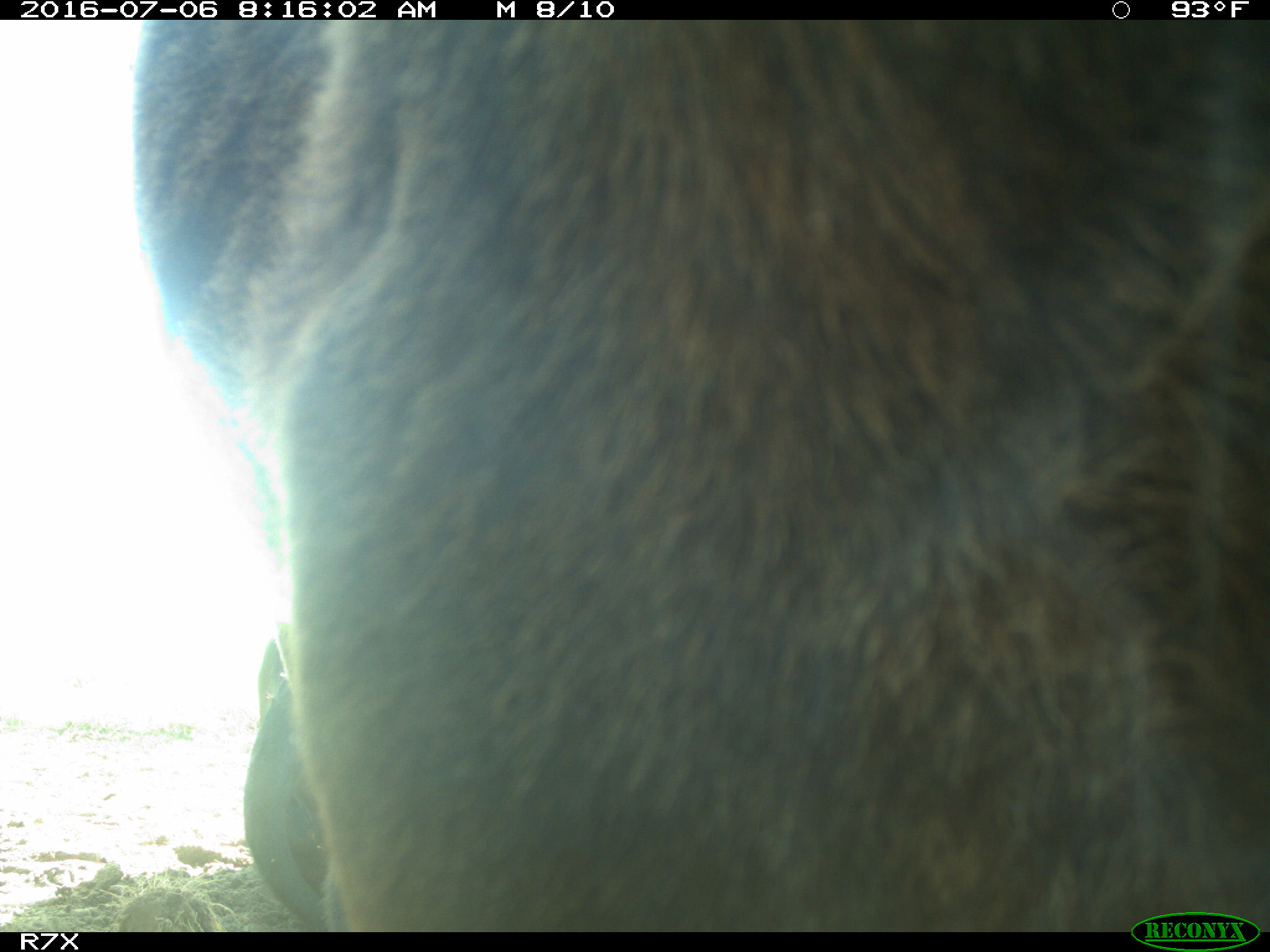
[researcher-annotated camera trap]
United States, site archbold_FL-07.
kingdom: Animalia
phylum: Chordata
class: Mammalia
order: Artiodactyla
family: Bovidae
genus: Bos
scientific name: Bos taurus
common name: domestic cow